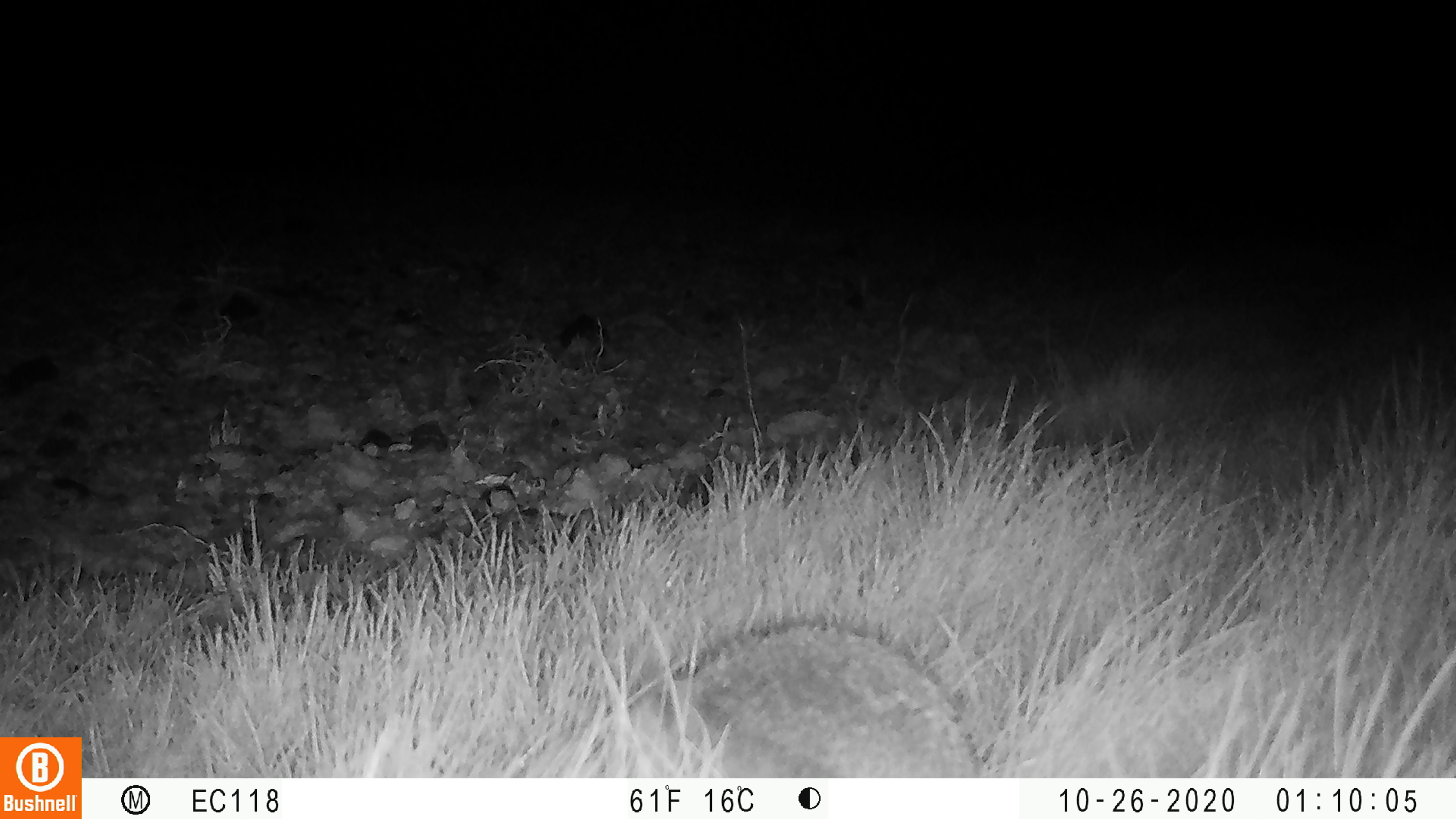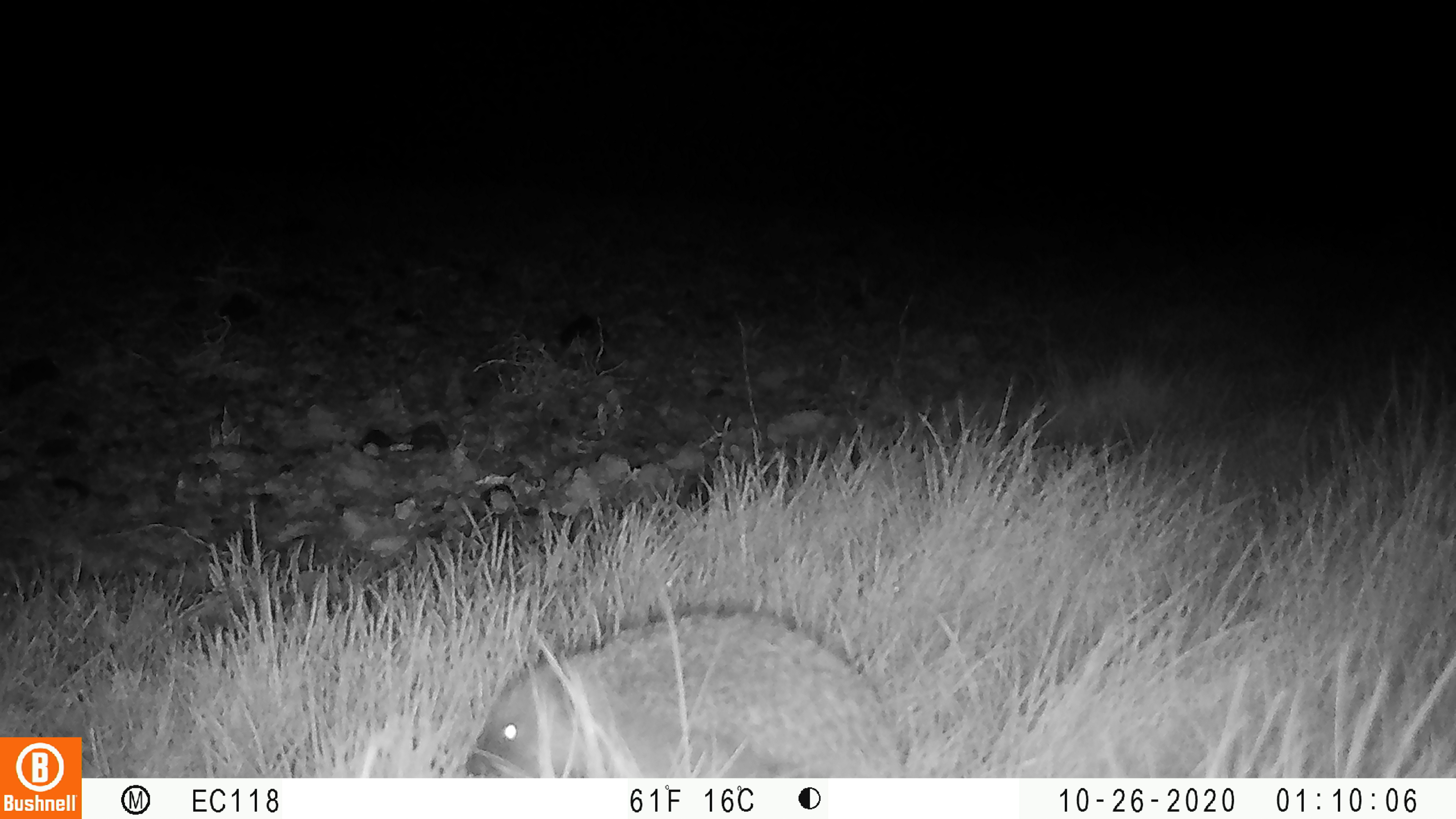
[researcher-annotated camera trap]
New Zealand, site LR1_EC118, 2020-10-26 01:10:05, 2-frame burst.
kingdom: Animalia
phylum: Chordata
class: Mammalia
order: Eulipotyphla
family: Erinaceidae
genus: Erinaceus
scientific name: Erinaceus europaeus europaeus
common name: european hedgehog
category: hedgehog